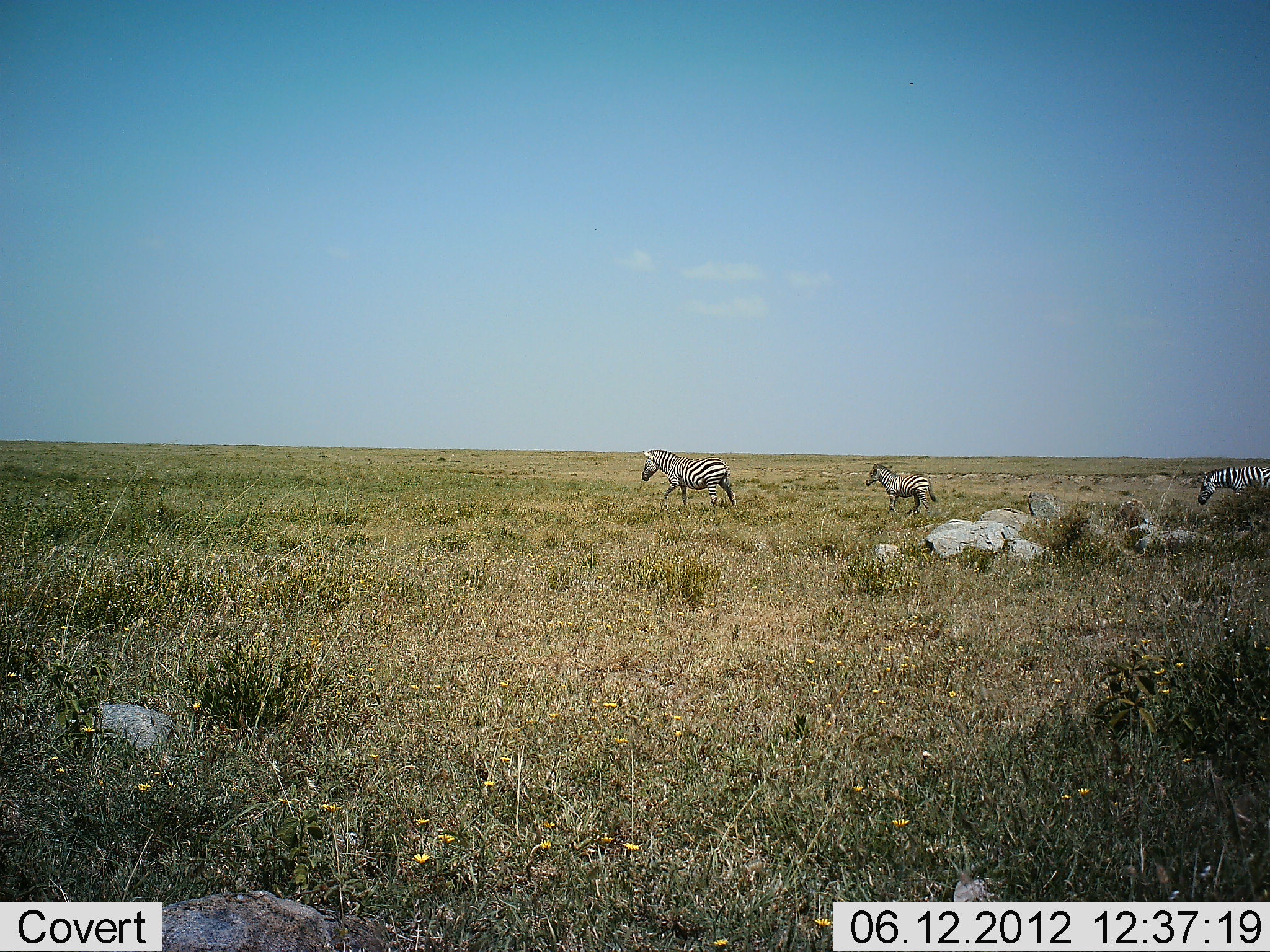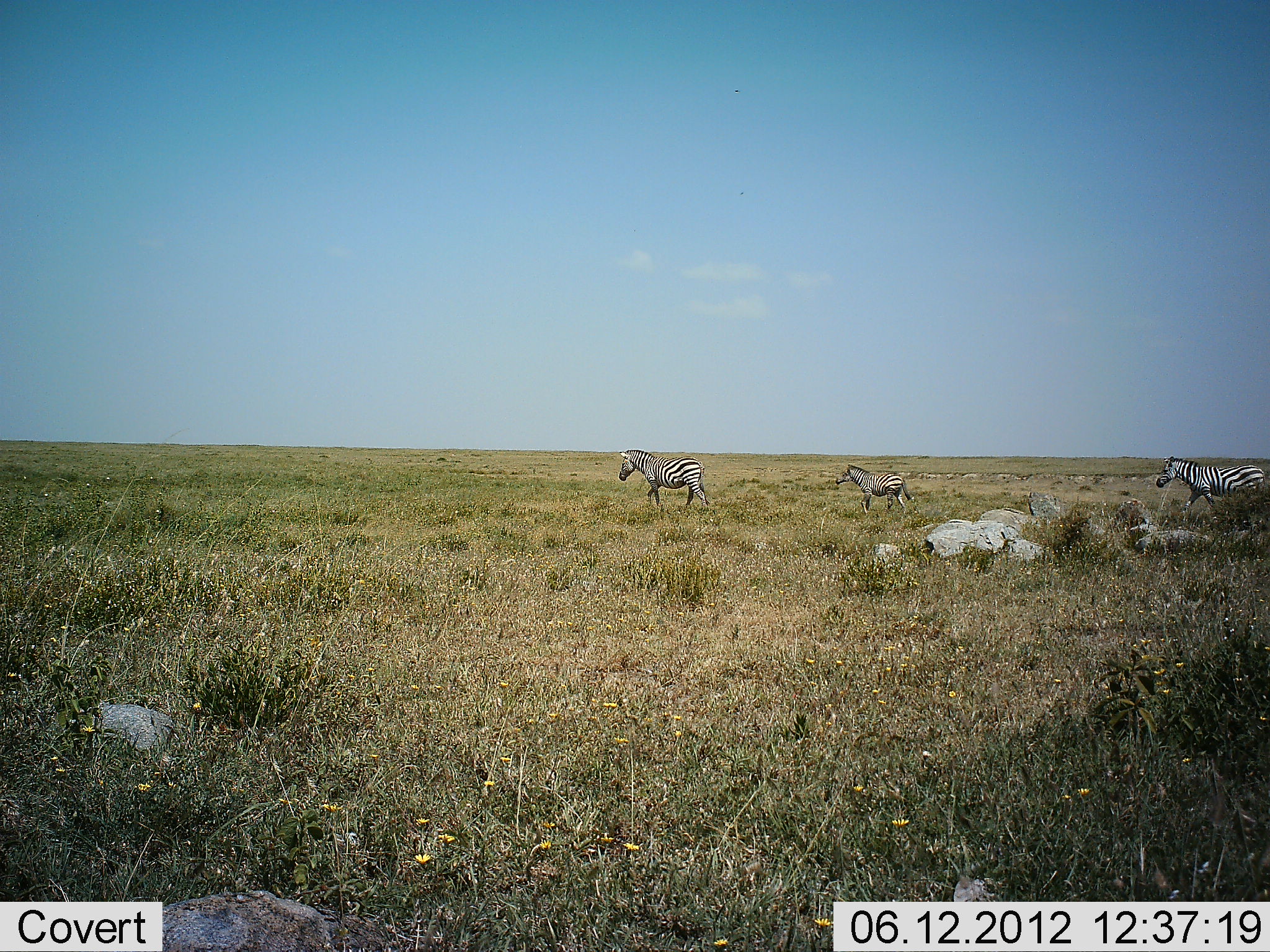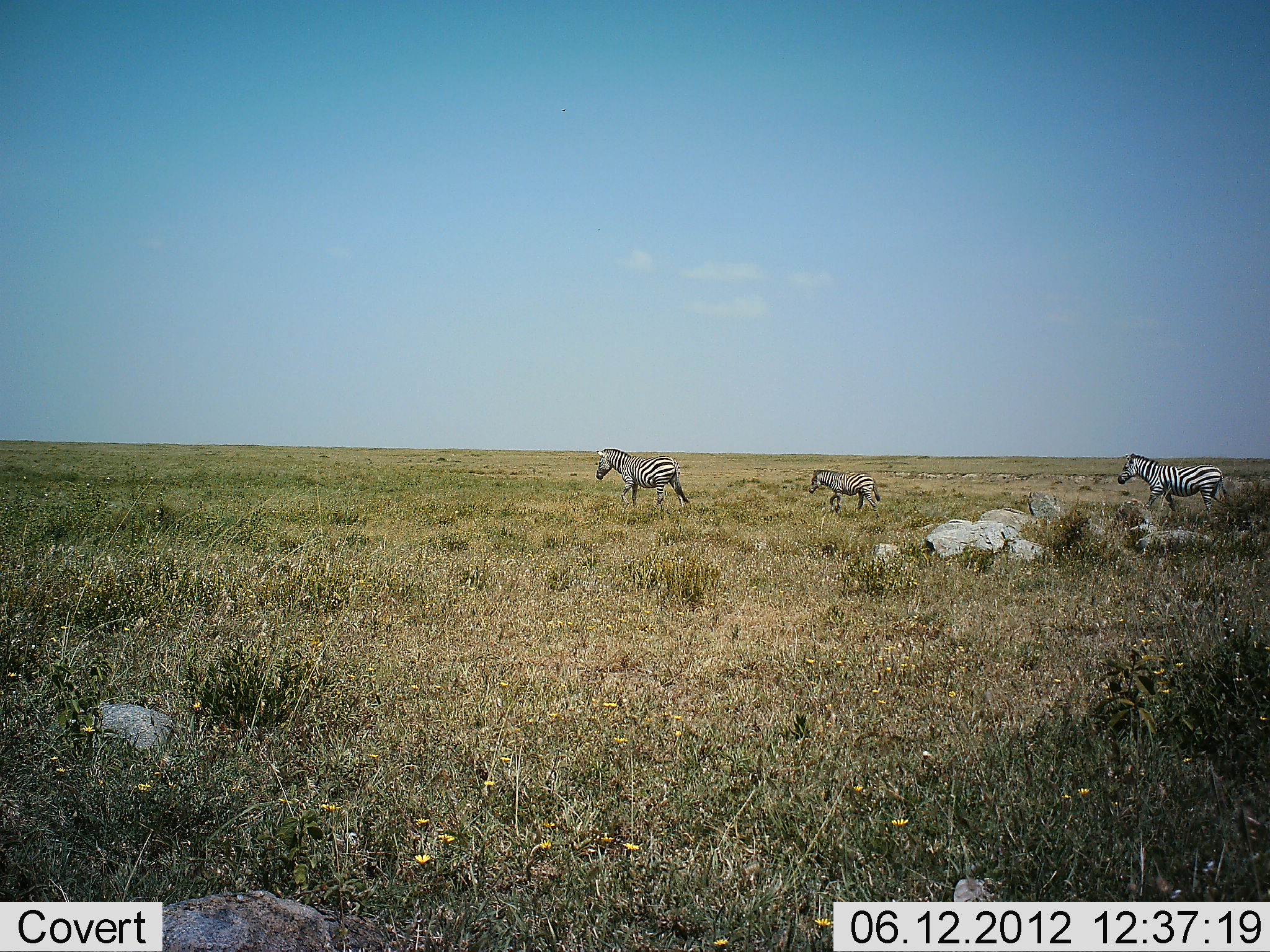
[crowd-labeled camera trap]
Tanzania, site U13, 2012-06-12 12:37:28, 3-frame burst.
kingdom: Animalia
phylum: Chordata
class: Mammalia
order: Perissodactyla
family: Equidae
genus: Equus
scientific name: Equus quagga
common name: plains zebra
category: zebra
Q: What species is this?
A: Zebra (plains zebra) (Equus quagga).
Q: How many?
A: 3.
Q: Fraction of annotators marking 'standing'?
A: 20%.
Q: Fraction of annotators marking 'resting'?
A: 0%.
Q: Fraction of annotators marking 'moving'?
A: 90%.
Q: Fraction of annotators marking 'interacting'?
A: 0%.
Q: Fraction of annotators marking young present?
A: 30%.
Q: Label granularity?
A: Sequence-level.